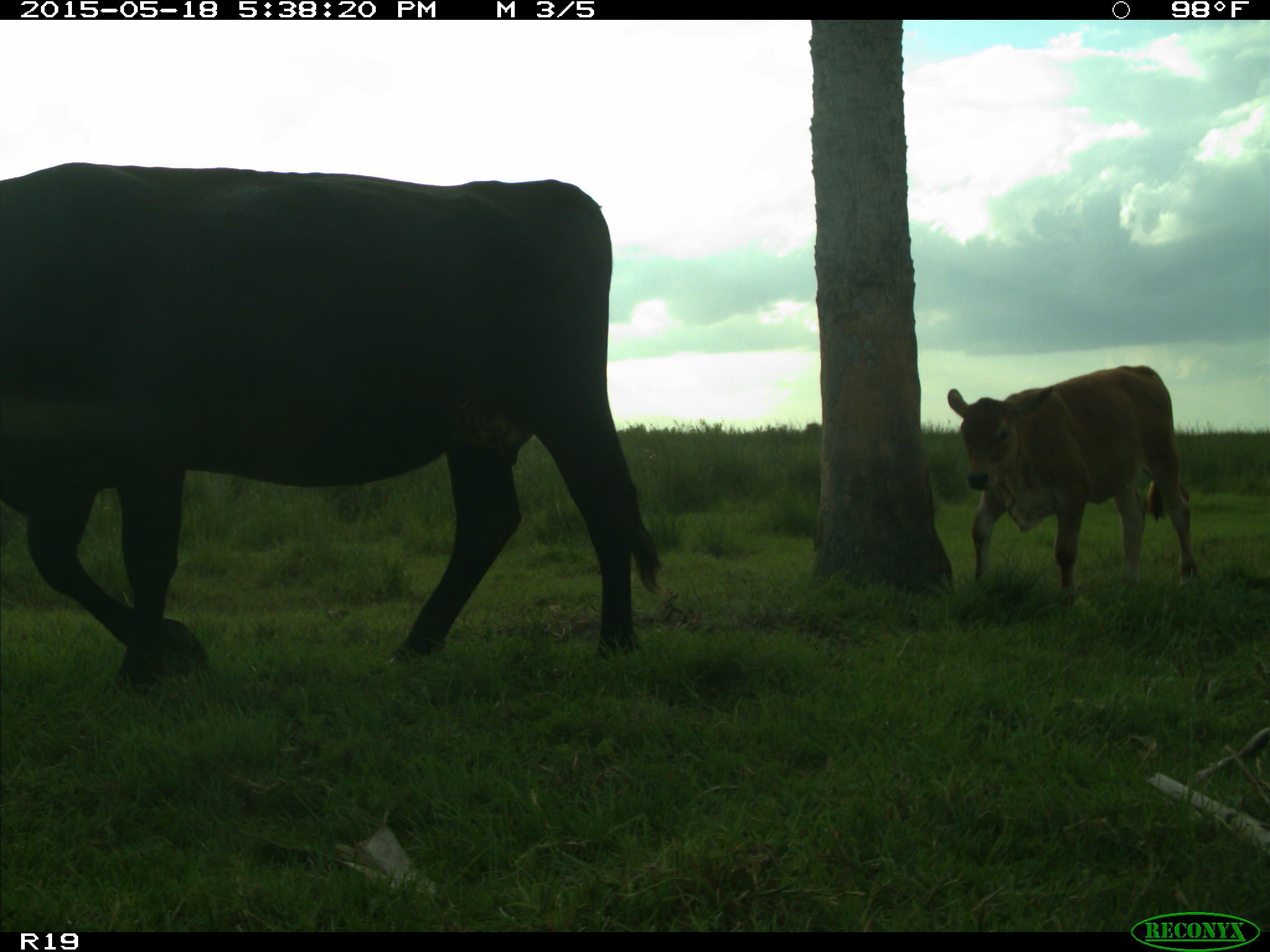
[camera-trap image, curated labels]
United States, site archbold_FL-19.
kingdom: Animalia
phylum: Chordata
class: Mammalia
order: Artiodactyla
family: Bovidae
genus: Bos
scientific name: Bos taurus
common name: domestic cow